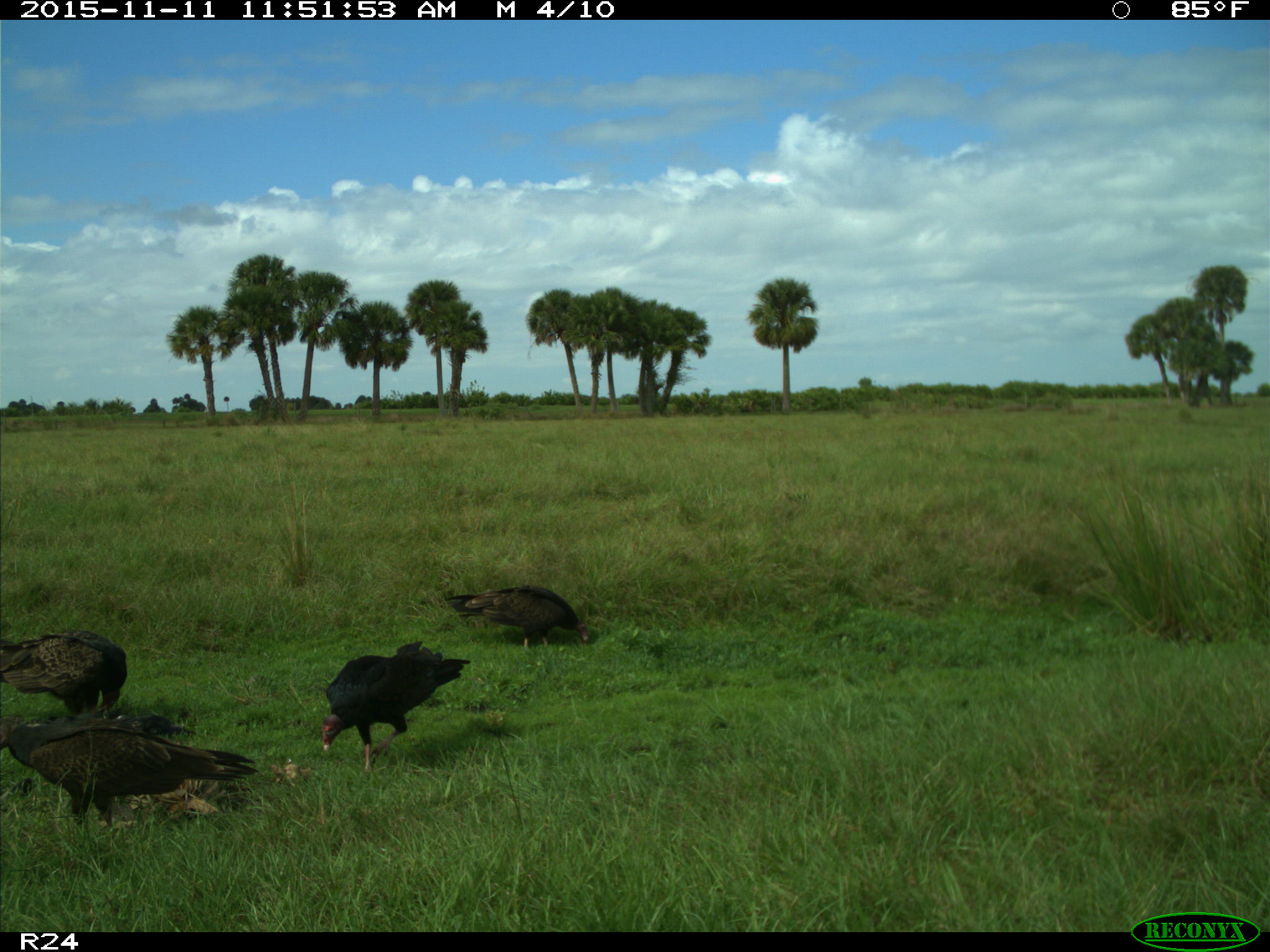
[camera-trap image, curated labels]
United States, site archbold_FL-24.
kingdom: Animalia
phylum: Chordata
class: Aves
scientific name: Aves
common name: birds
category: unidentified bird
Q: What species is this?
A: Unidentified bird (birds) (Aves).